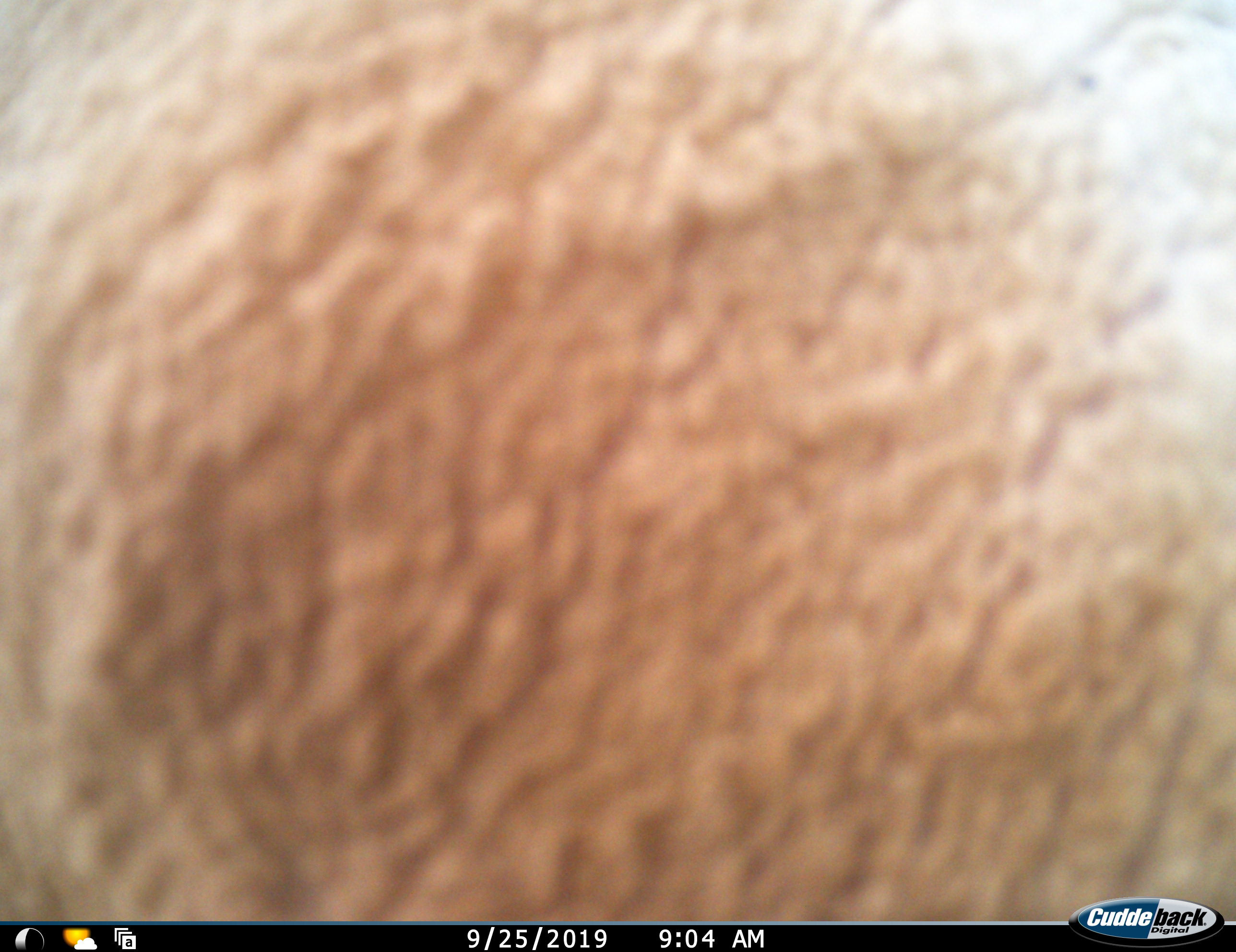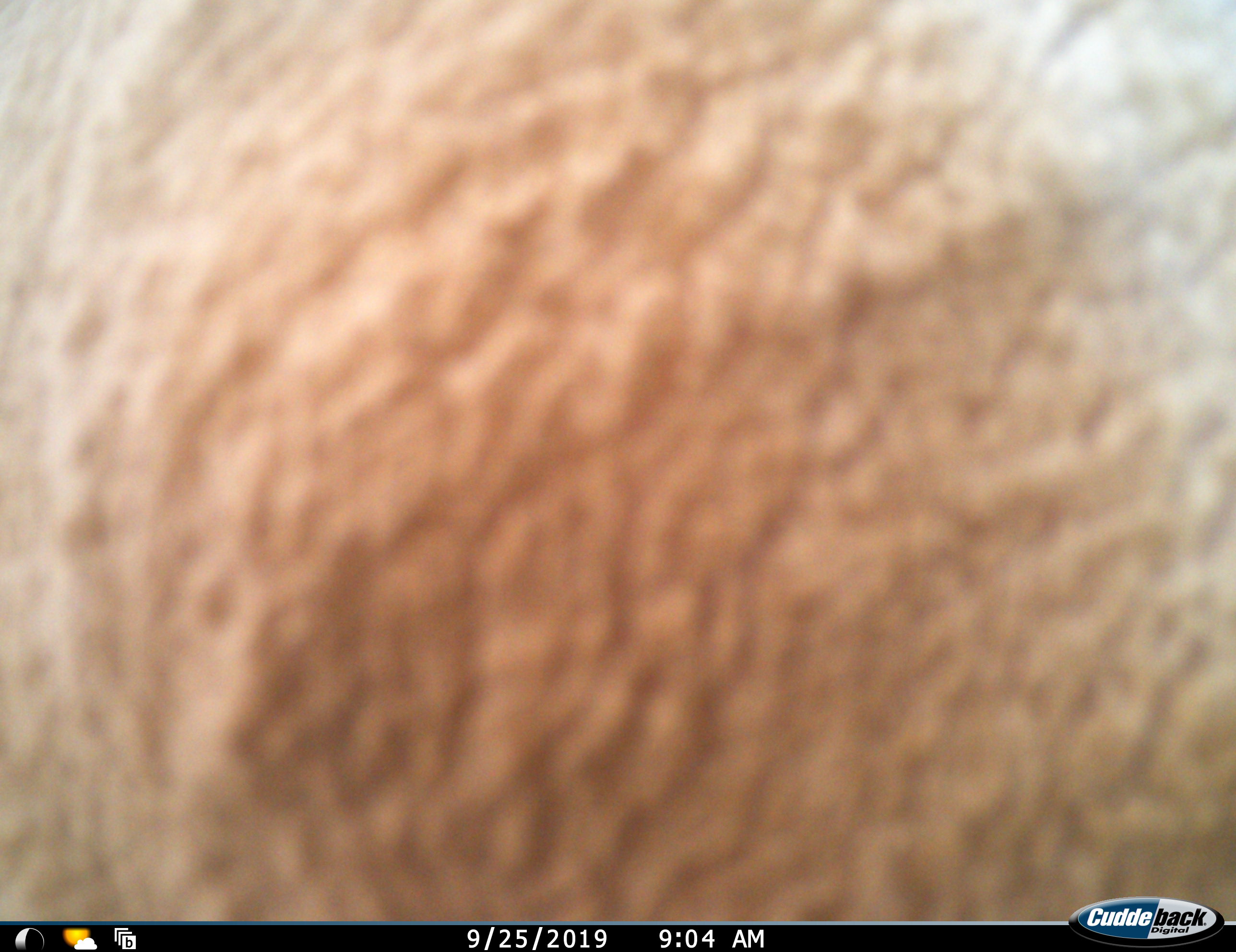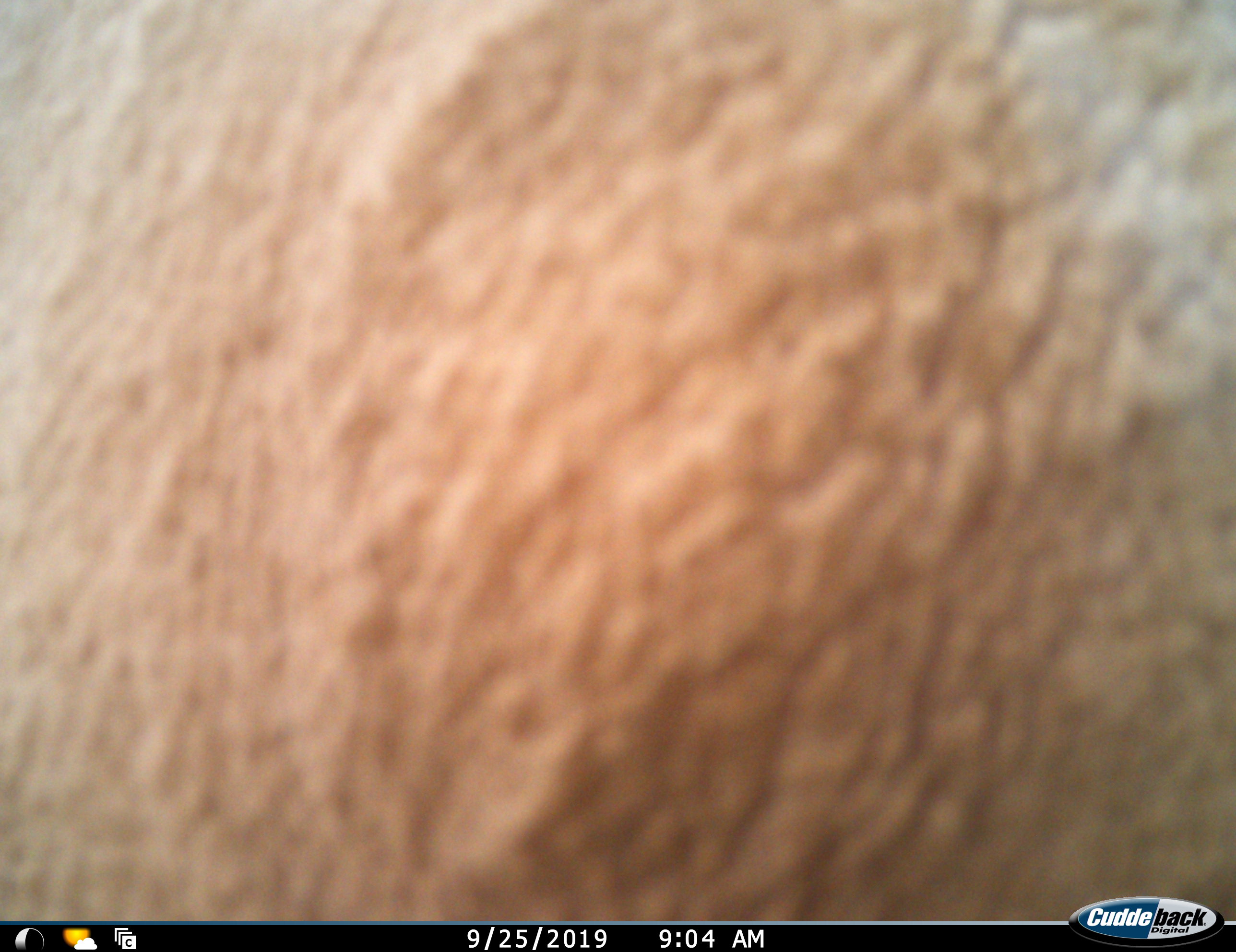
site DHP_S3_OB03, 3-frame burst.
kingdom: Animalia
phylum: Chordata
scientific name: Vertebrata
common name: domestic animal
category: domesticanimal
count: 1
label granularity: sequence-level